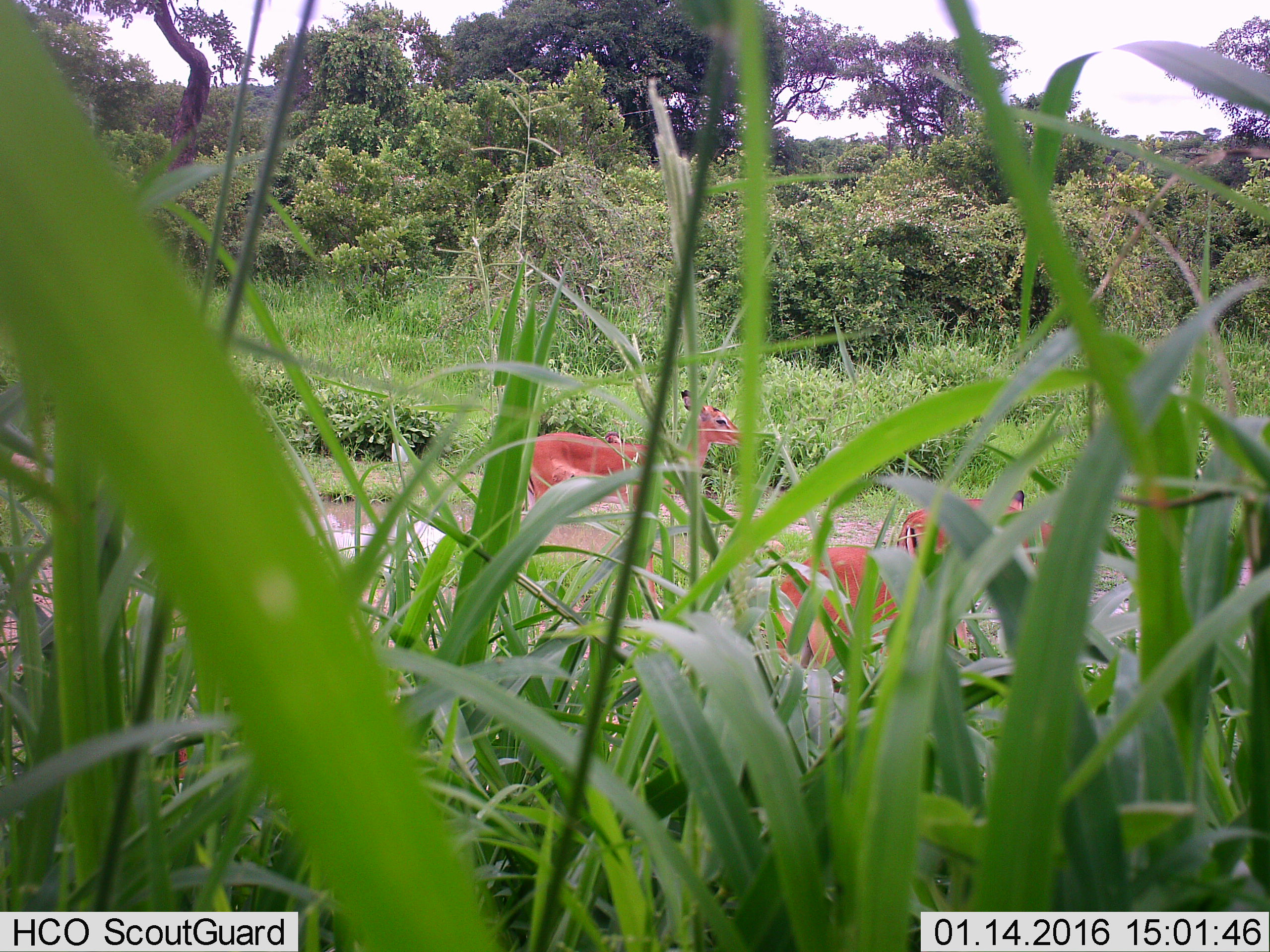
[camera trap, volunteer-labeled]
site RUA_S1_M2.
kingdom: Animalia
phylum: Chordata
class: Mammalia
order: Artiodactyla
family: Bovidae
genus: Aepyceros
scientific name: Aepyceros melampus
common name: impala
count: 3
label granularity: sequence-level